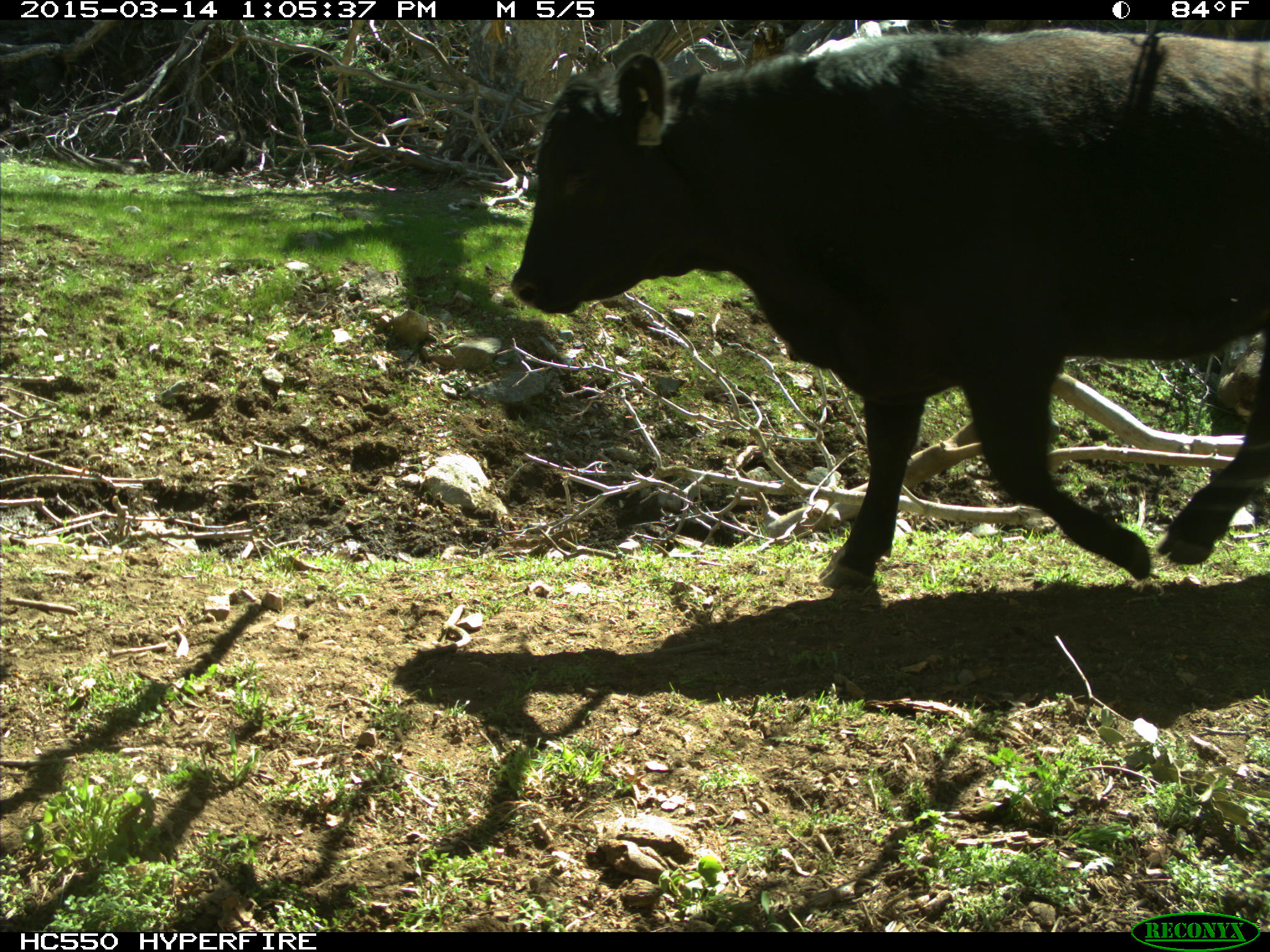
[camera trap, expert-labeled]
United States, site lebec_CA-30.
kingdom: Animalia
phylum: Chordata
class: Mammalia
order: Artiodactyla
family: Bovidae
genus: Bos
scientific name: Bos taurus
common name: domestic cow